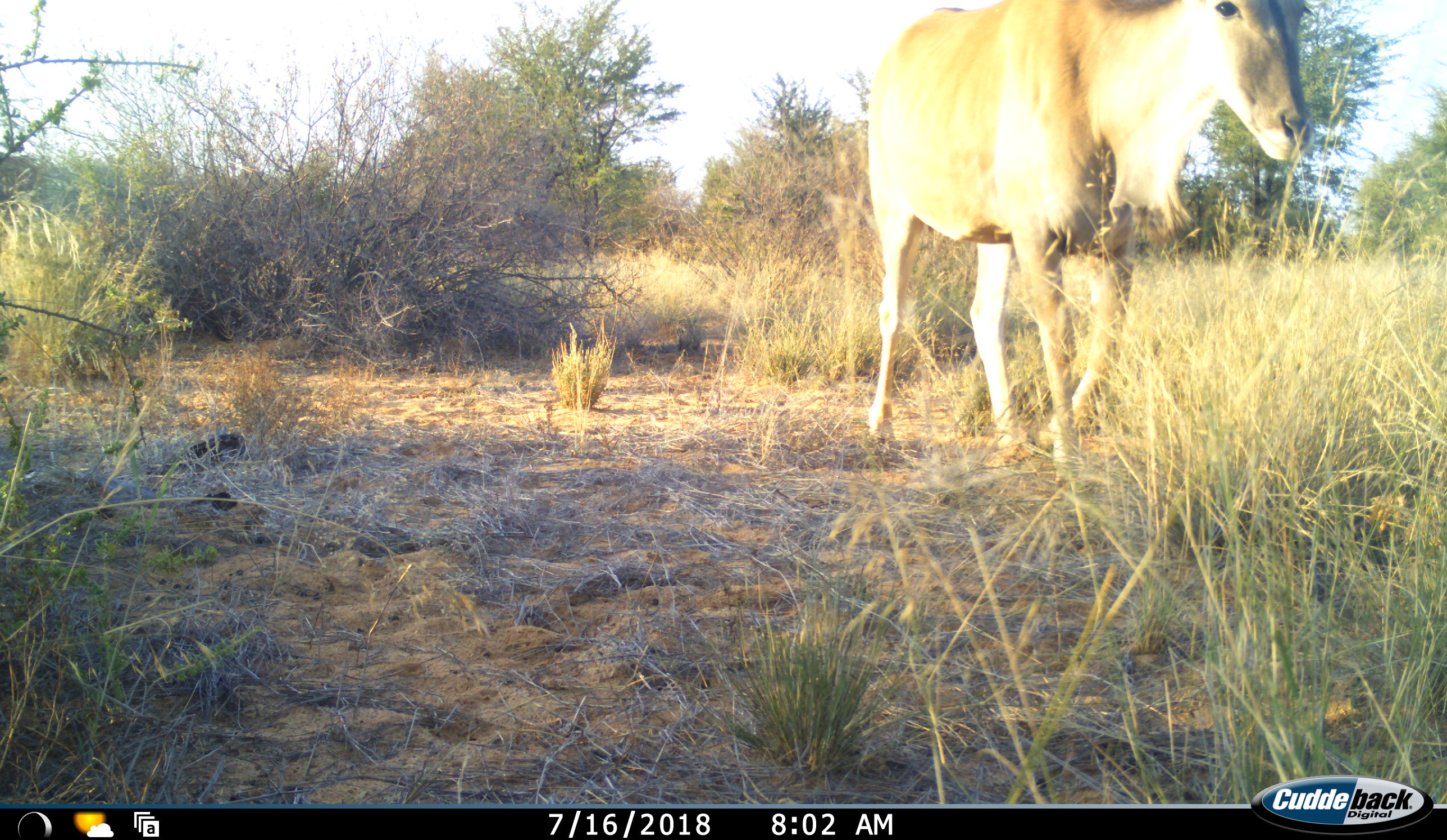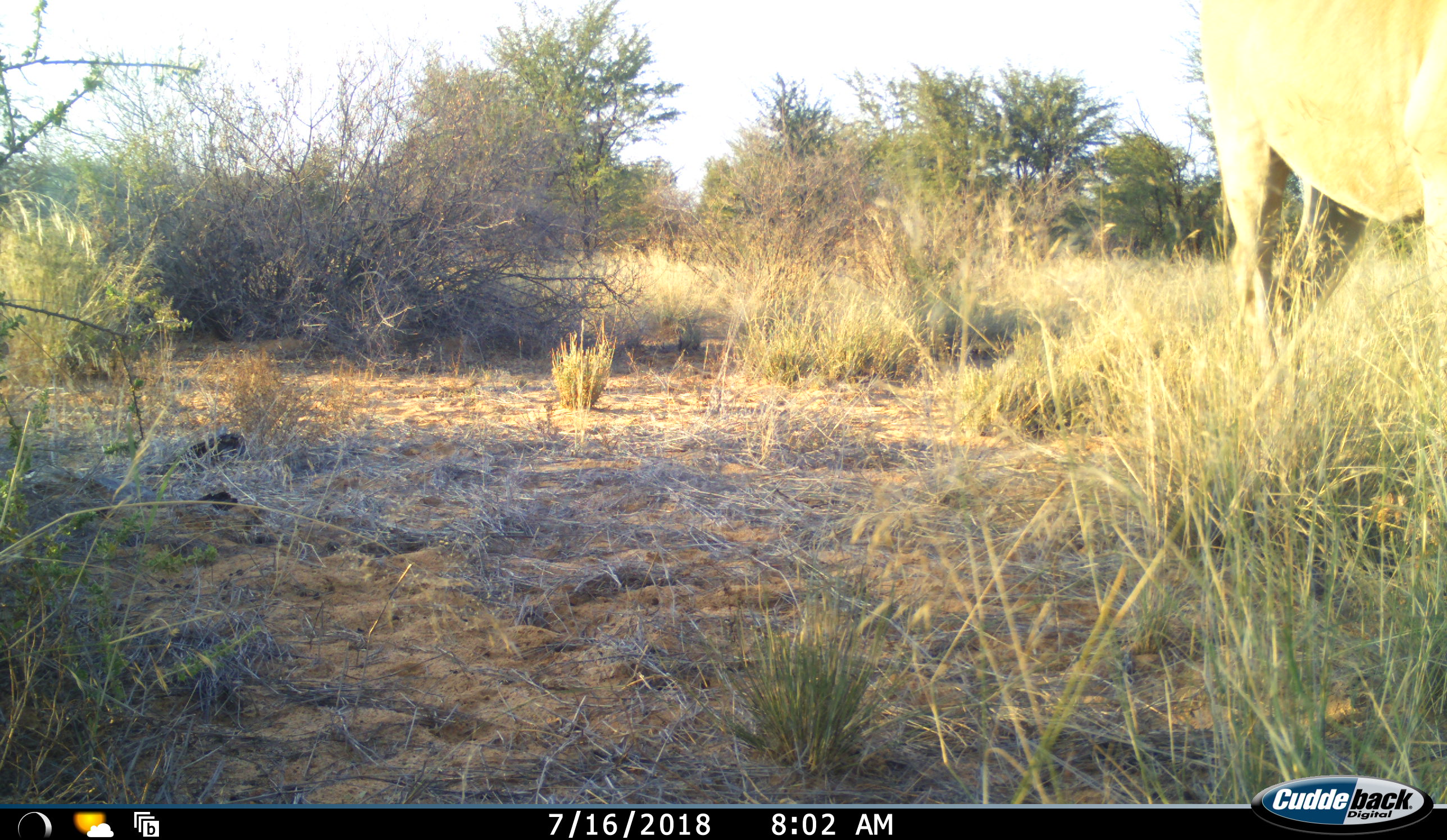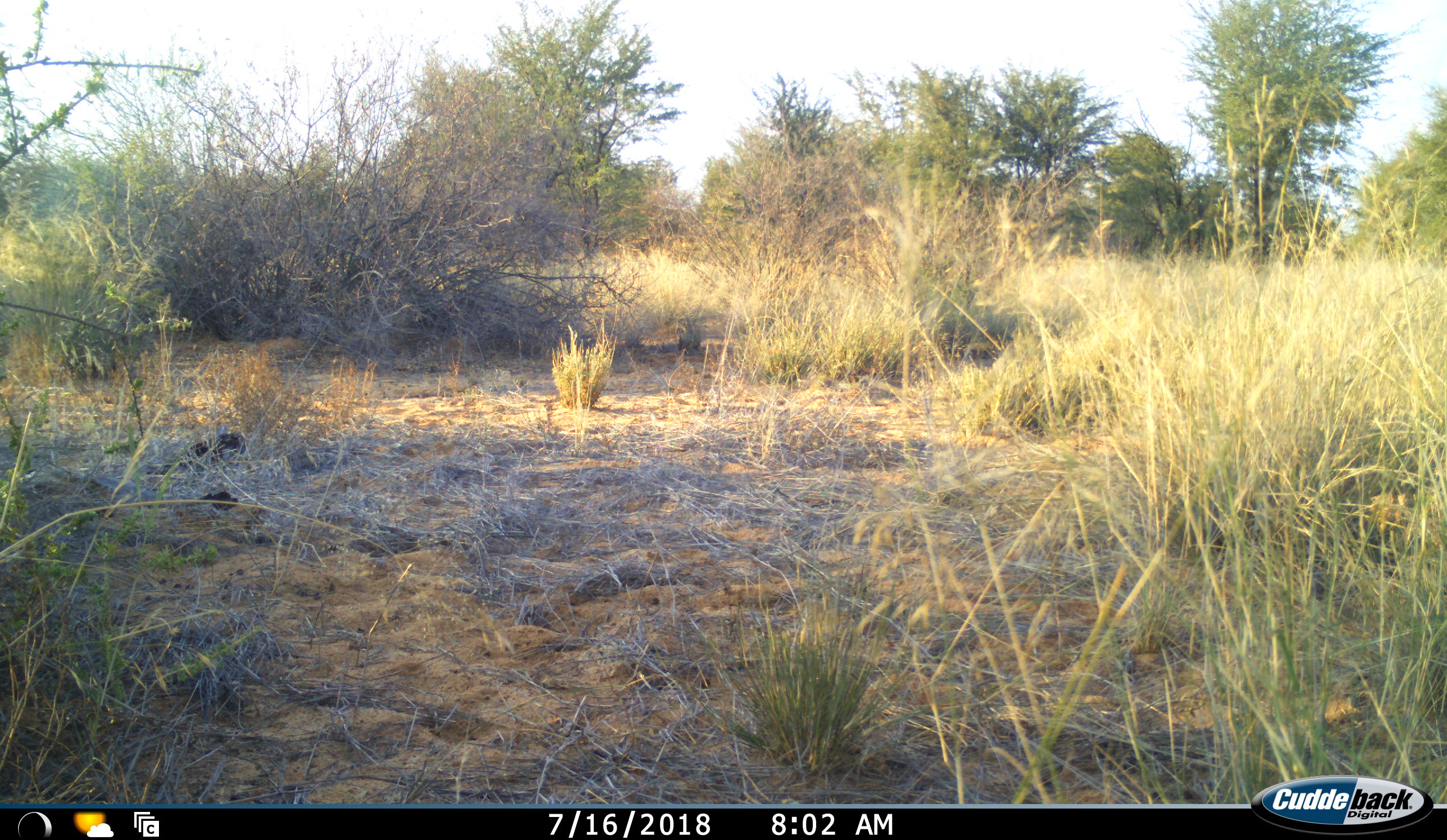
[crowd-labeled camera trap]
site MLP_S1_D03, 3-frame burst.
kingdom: Animalia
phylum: Chordata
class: Mammalia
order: Artiodactyla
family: Bovidae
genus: Tragelaphus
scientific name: Tragelaphus oryx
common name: eland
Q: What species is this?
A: Eland (Tragelaphus oryx).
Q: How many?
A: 1.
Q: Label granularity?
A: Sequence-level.